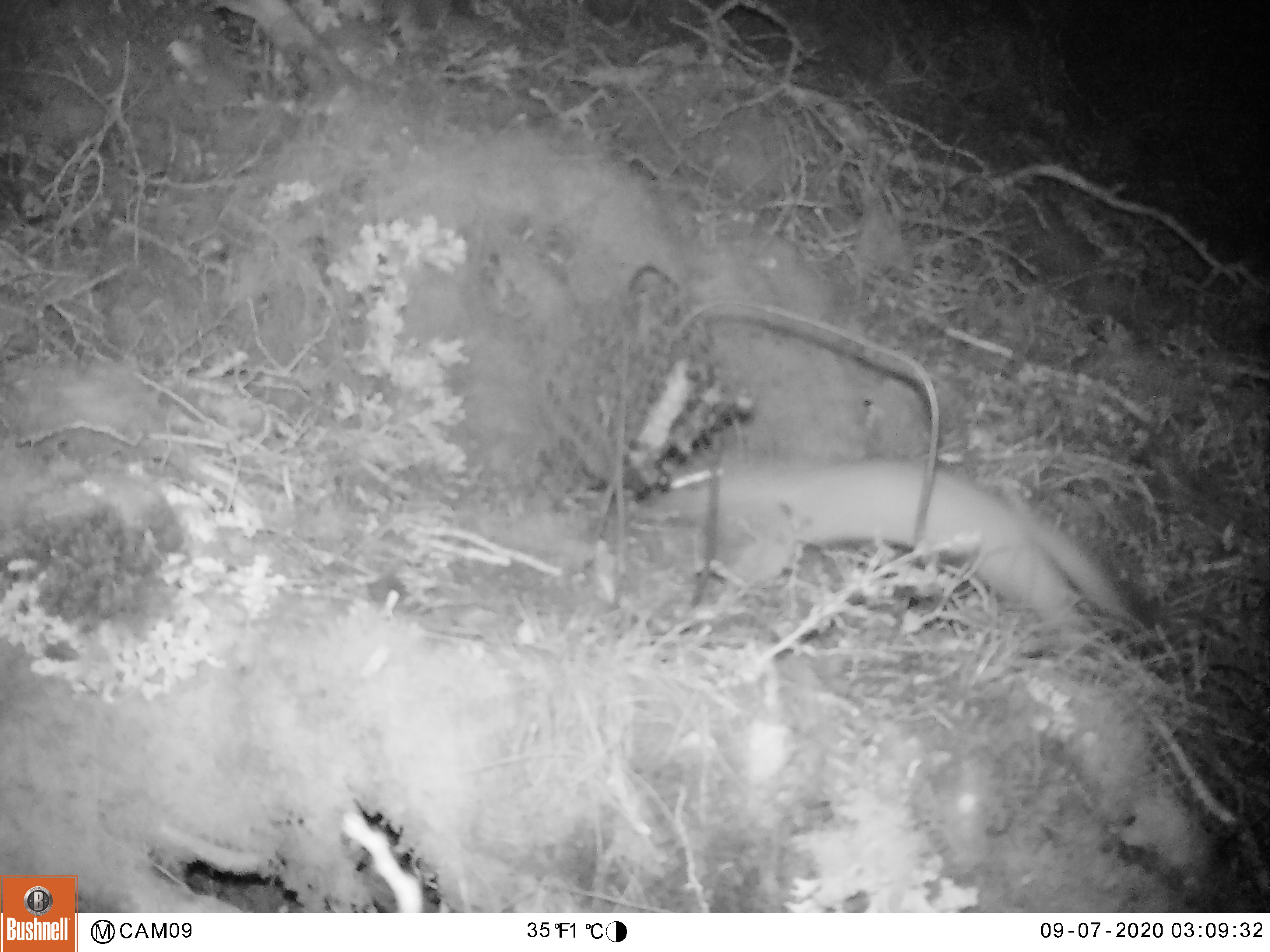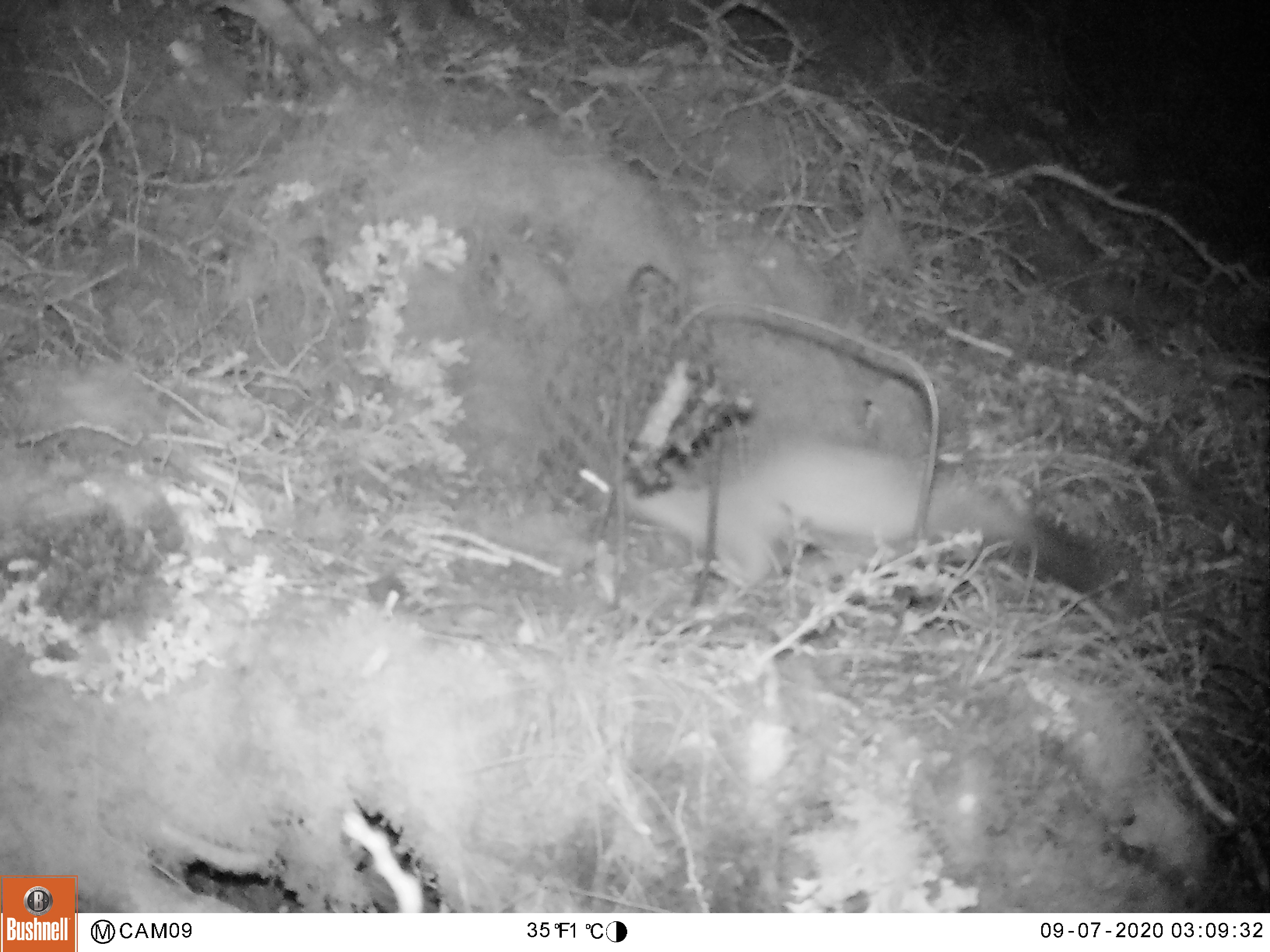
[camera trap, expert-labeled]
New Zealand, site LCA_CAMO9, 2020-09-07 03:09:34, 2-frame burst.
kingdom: Animalia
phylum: Chordata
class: Mammalia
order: Carnivora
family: Mustelidae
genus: Mustela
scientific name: Mustela erminea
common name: stoat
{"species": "stoat (Mustela erminea)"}